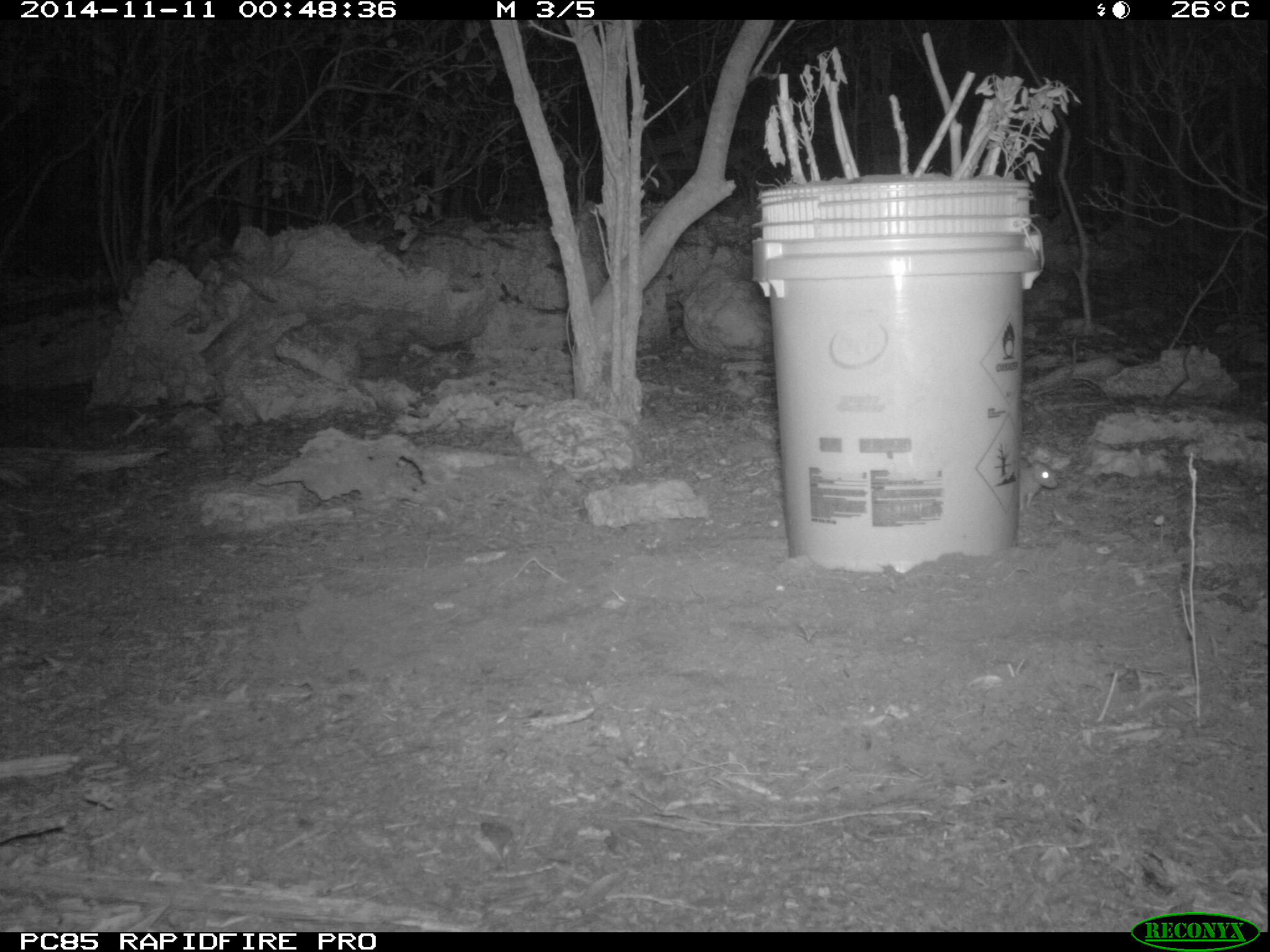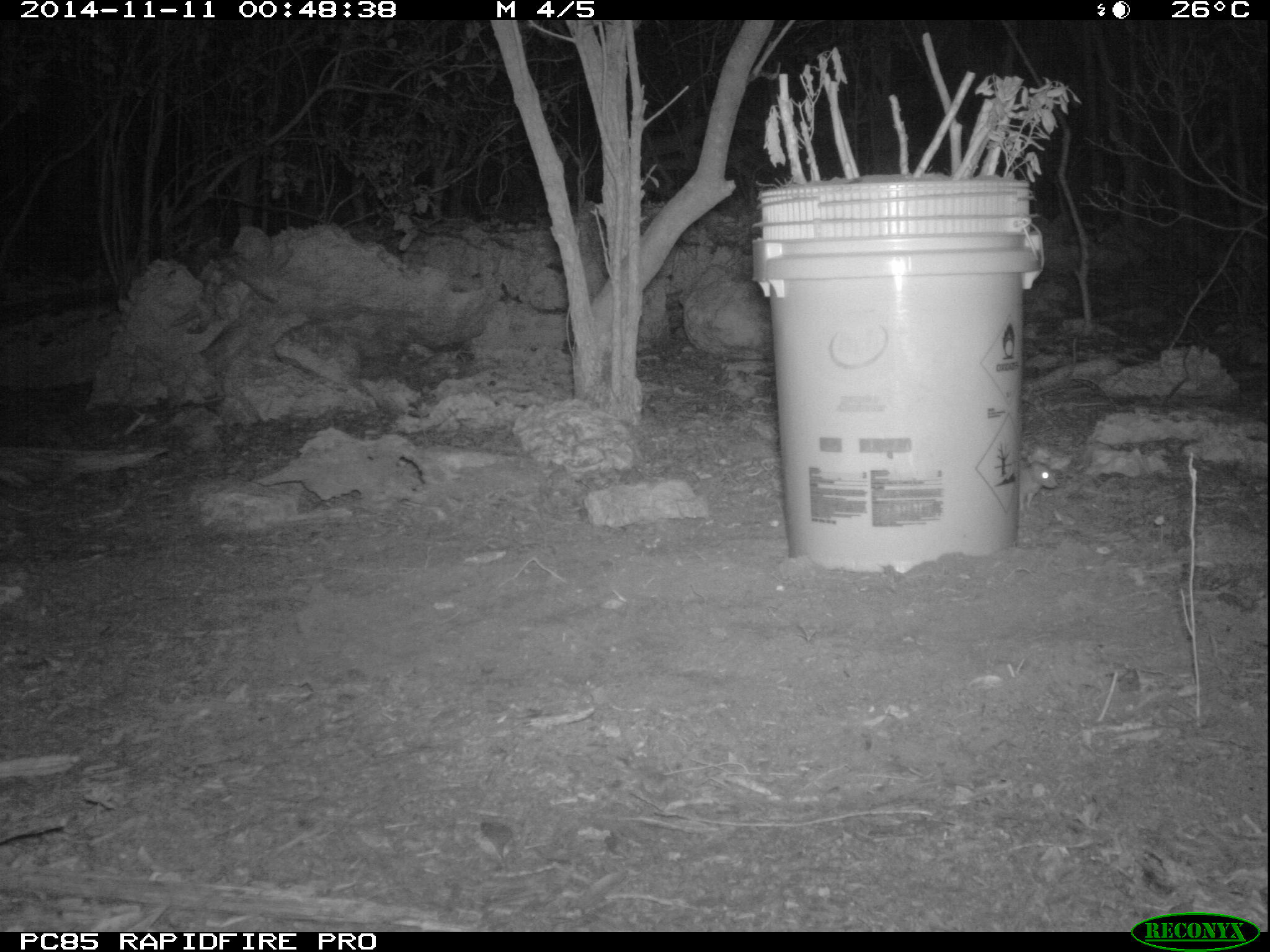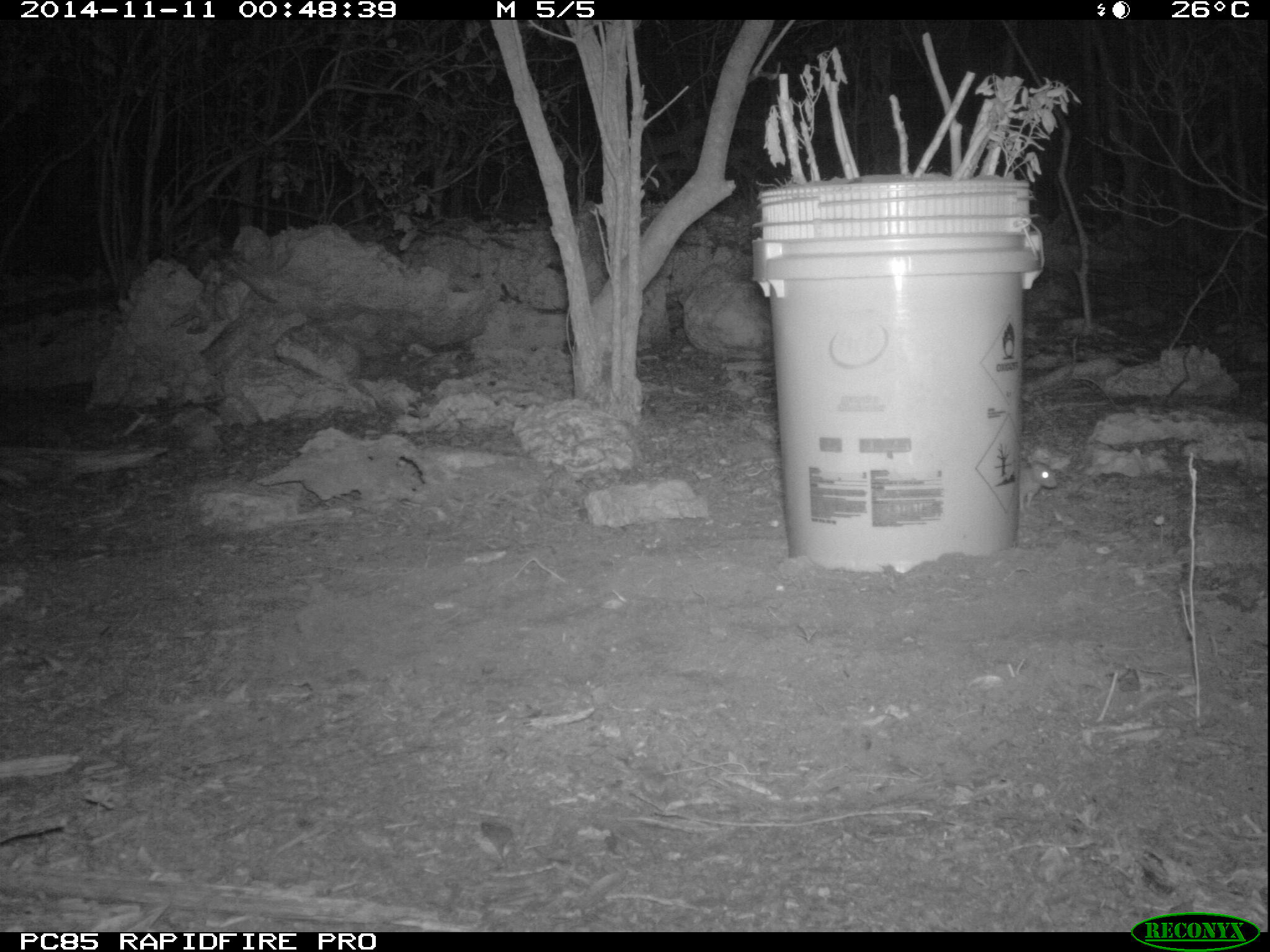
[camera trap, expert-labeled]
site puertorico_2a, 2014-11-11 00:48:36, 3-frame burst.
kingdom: Animalia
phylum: Chordata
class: Mammalia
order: Rodentia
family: Muridae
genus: Rattus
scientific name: Rattus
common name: rat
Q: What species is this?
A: Rat (Rattus).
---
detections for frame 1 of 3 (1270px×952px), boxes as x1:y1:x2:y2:
rat: 1018:460:1063:517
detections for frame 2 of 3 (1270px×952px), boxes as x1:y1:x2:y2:
rat: 1004:448:1059:539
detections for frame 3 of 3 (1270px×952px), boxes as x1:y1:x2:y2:
rat: 1006:447:1057:539